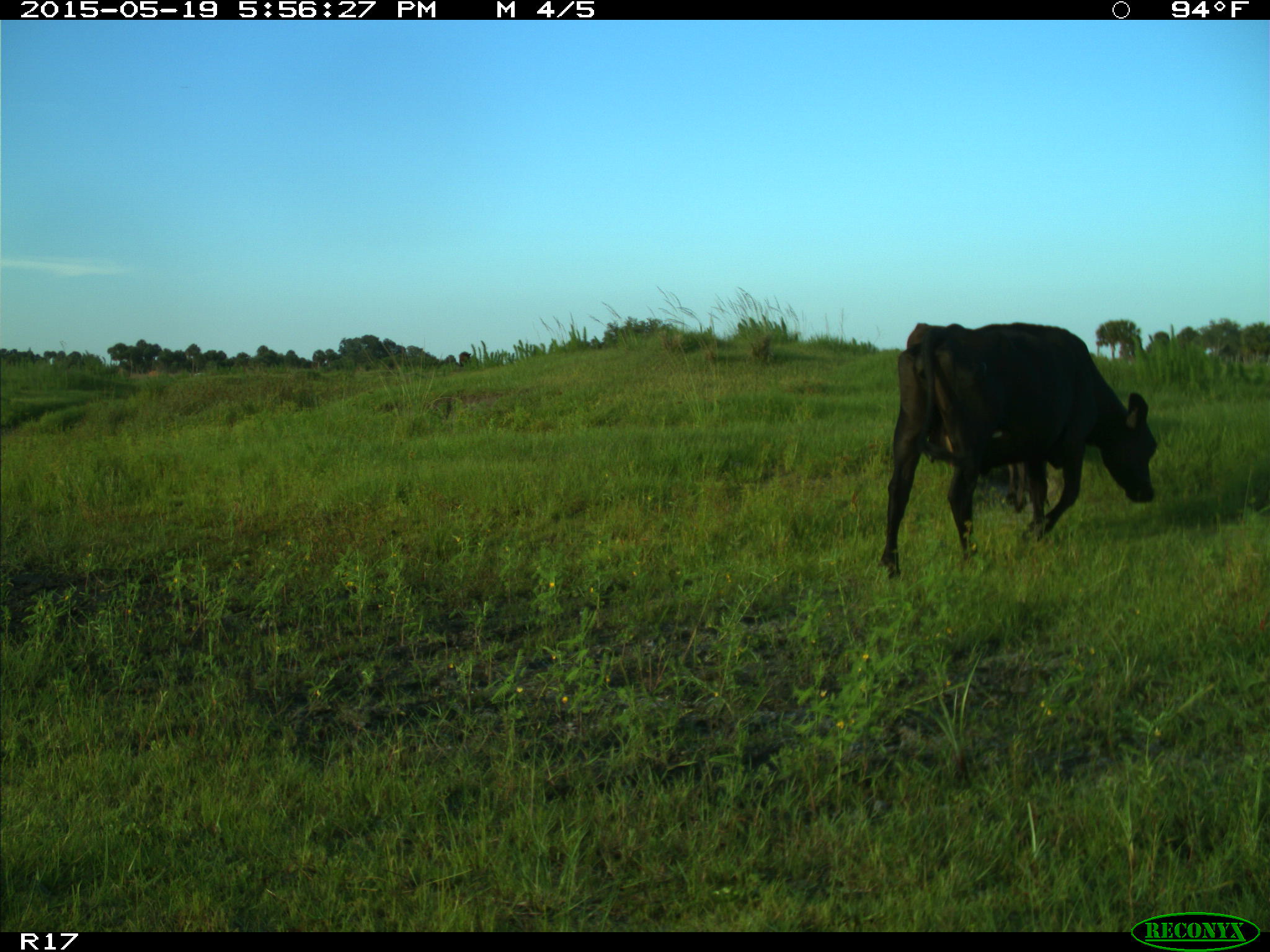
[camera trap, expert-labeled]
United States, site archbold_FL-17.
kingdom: Animalia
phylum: Chordata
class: Mammalia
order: Artiodactyla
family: Bovidae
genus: Bos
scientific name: Bos taurus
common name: domestic cow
Bos taurus (domestic cow).